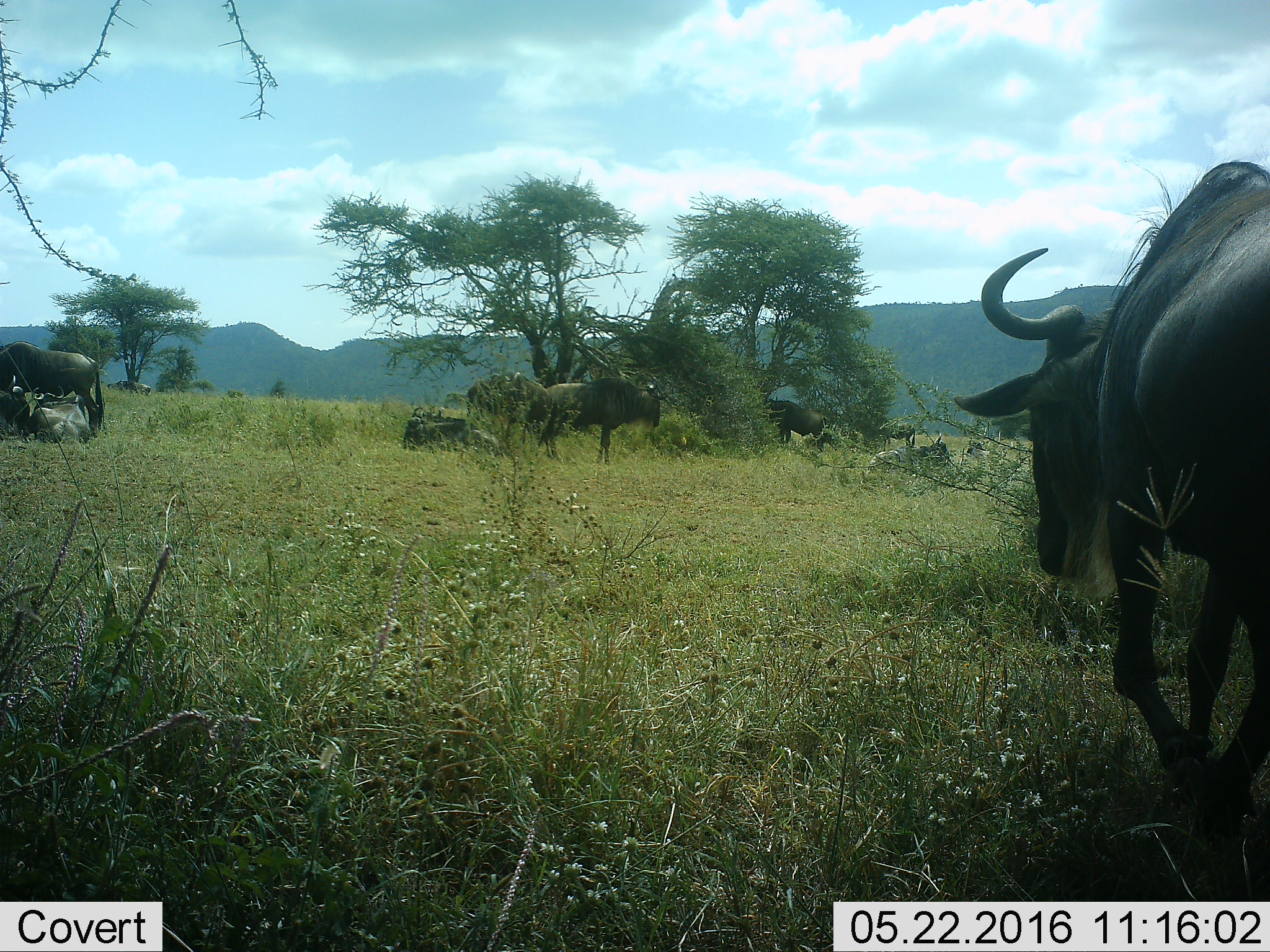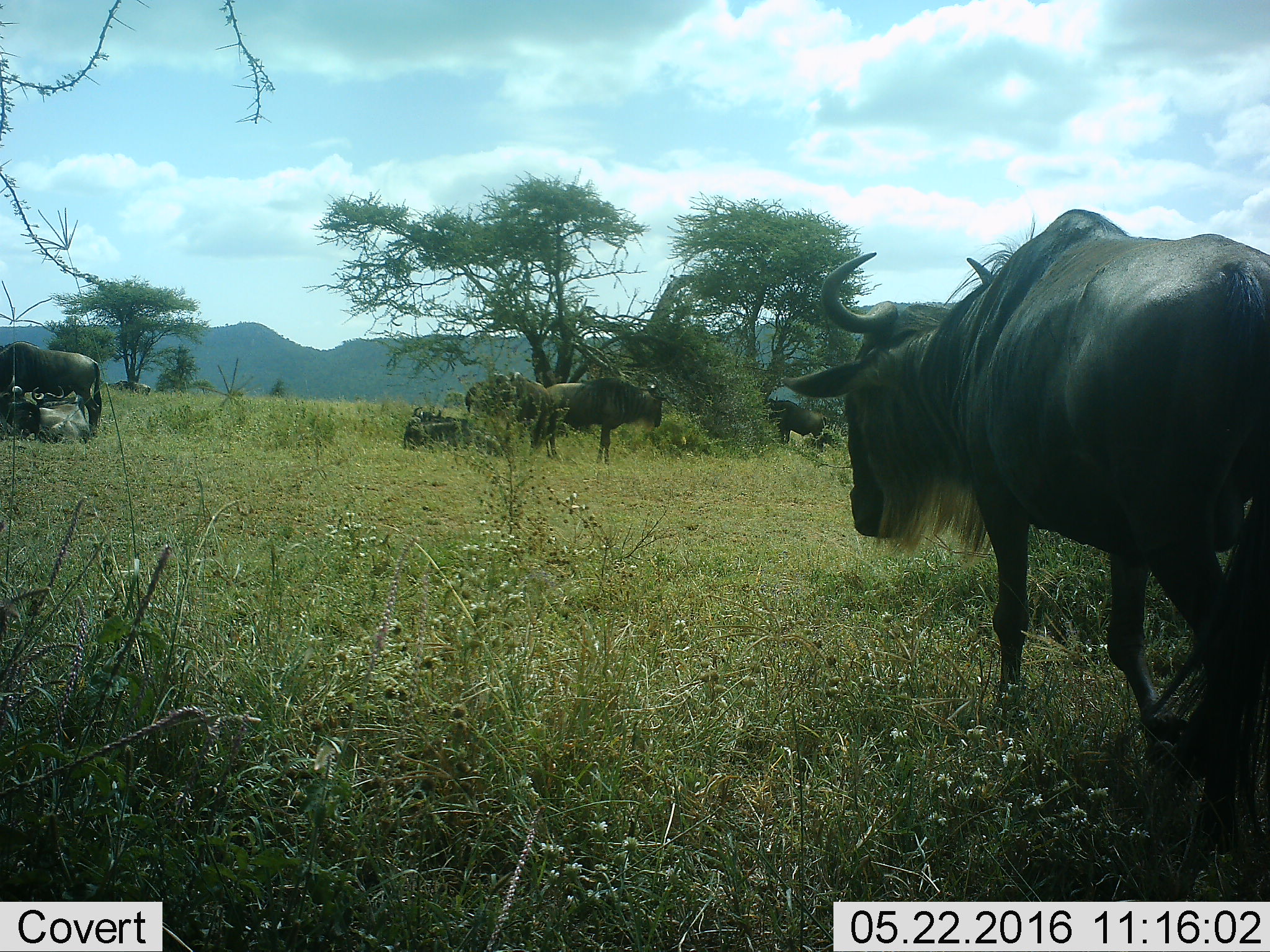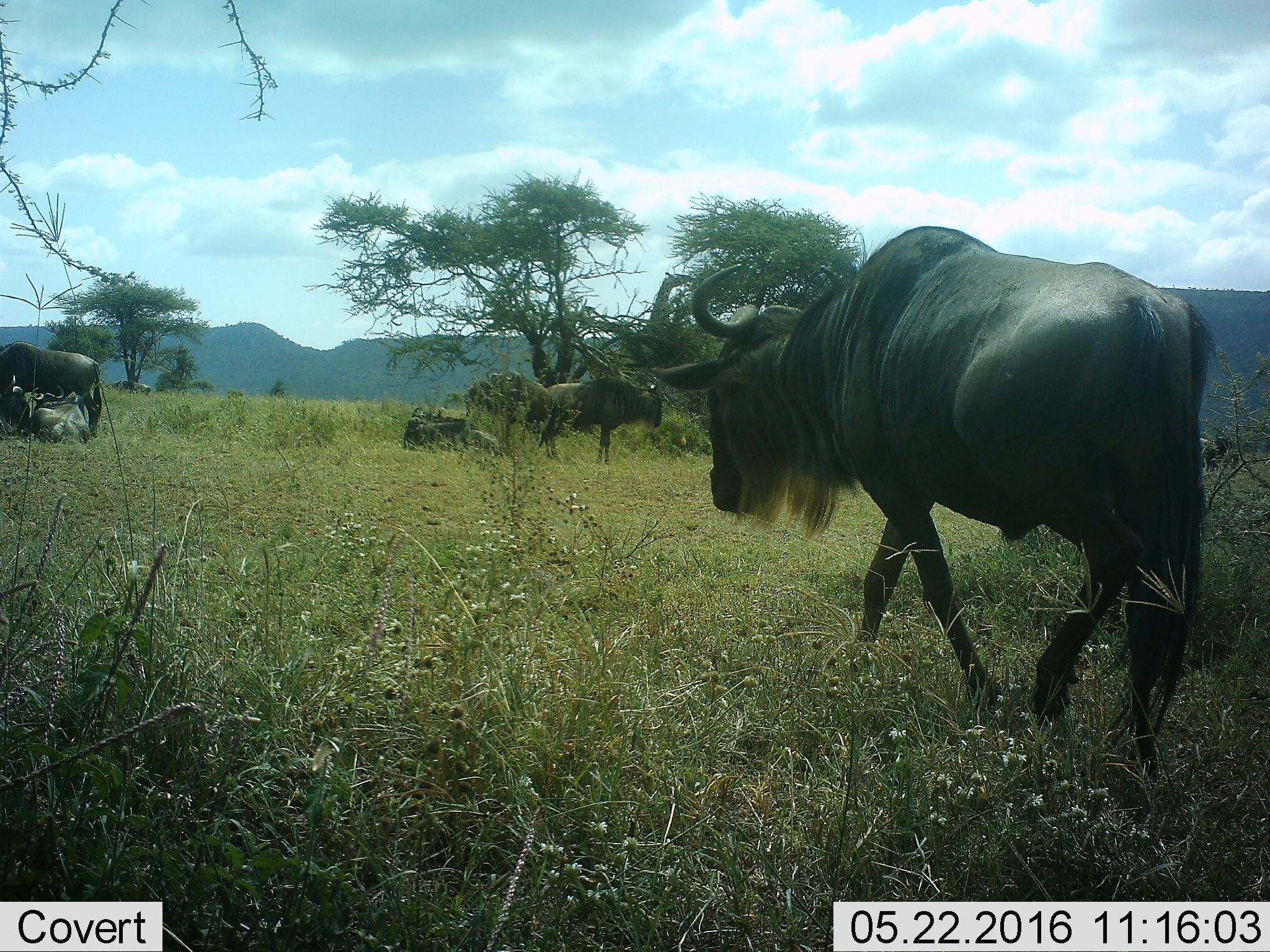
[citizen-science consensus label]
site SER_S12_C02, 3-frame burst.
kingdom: Animalia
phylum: Chordata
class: Mammalia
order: Artiodactyla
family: Bovidae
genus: Connochaetes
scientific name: Connochaetes taurinus taurinus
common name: blue wildebeest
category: wildebeestblue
Wildebeestblue (blue wildebeest) (Connochaetes taurinus taurinus), count 11-50. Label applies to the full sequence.